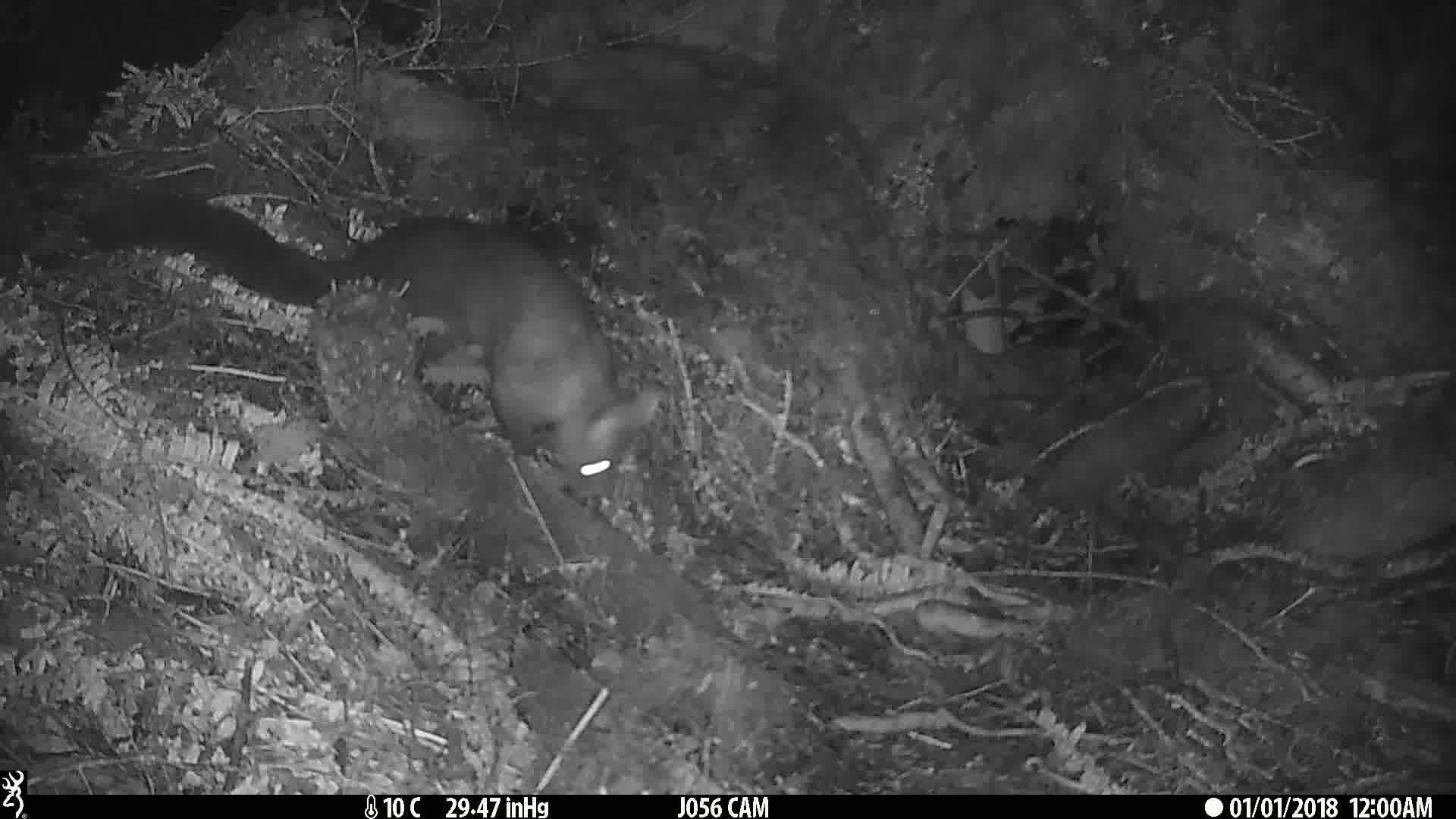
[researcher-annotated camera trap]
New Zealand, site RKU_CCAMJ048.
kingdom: Animalia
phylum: Chordata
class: Mammalia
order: Diprotodontia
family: Phalangeridae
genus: Trichosurus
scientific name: Trichosurus vulpecula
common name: common brushtail possum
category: possum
Possum (common brushtail possum) (Trichosurus vulpecula).